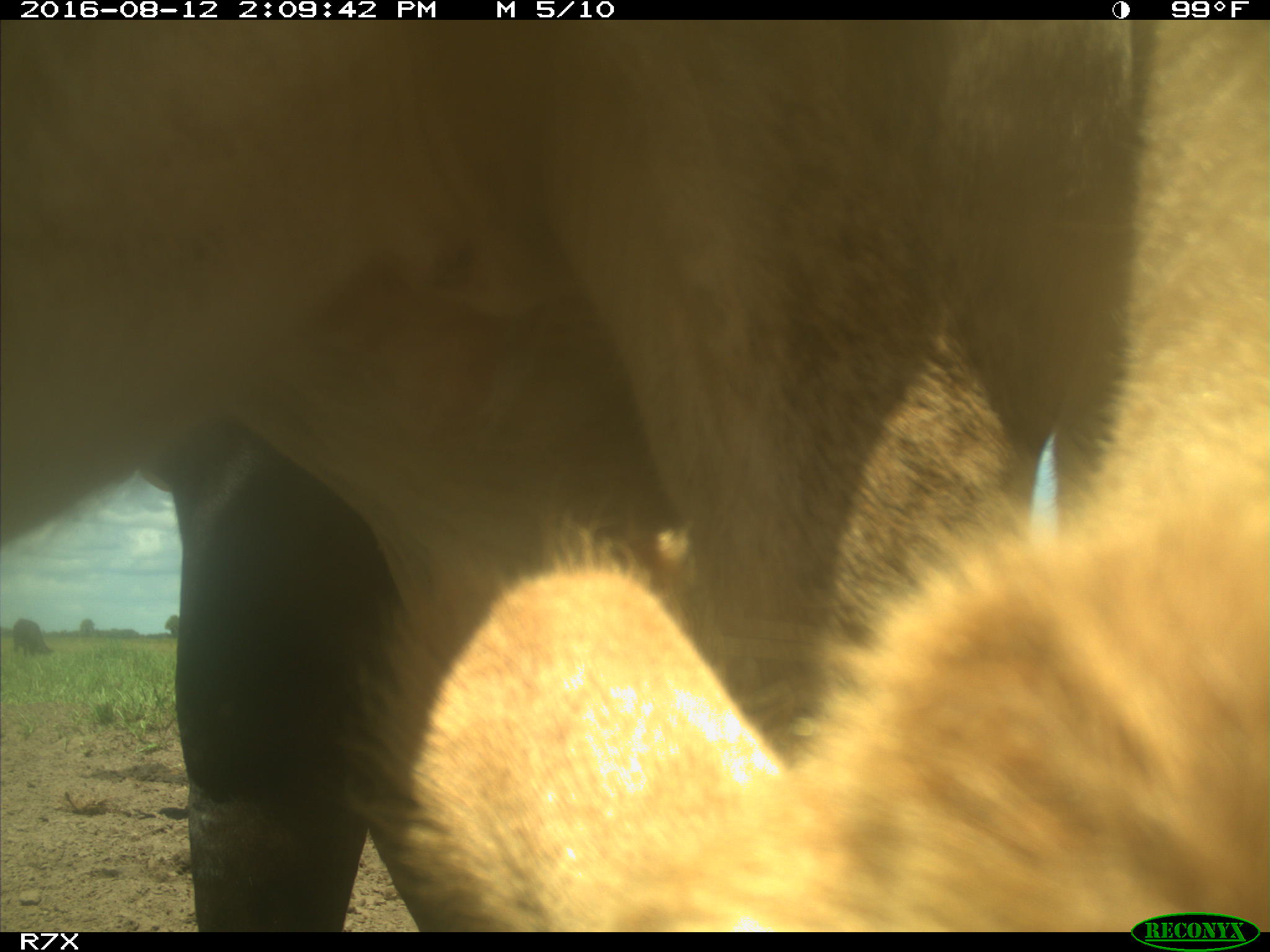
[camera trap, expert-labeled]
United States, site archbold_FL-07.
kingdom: Animalia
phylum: Chordata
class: Mammalia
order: Artiodactyla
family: Bovidae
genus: Bos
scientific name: Bos taurus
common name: domestic cow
Bos taurus (domestic cow).